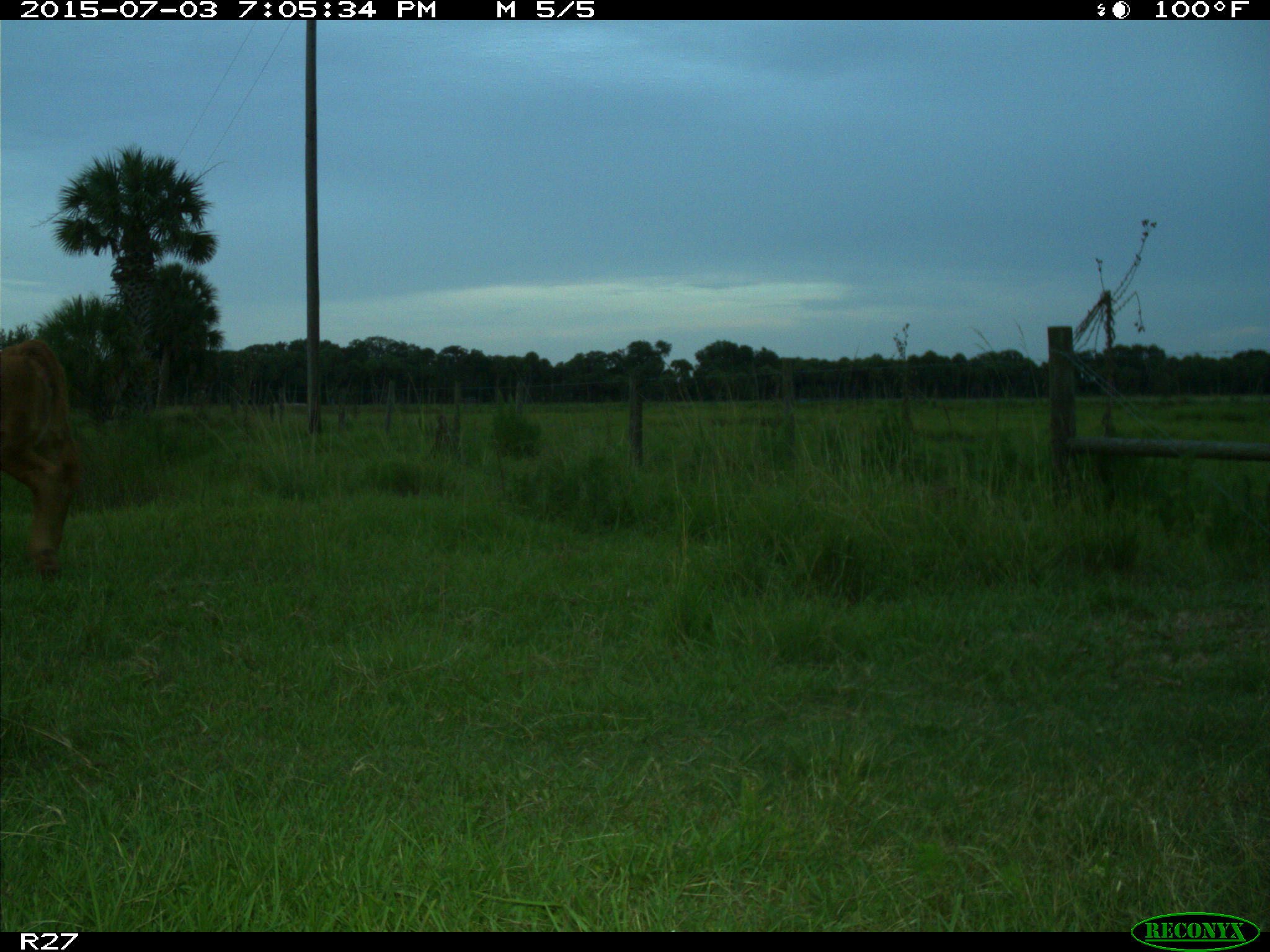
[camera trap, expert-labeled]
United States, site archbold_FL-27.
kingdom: Animalia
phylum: Chordata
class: Mammalia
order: Artiodactyla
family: Bovidae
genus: Bos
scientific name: Bos taurus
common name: domestic cow